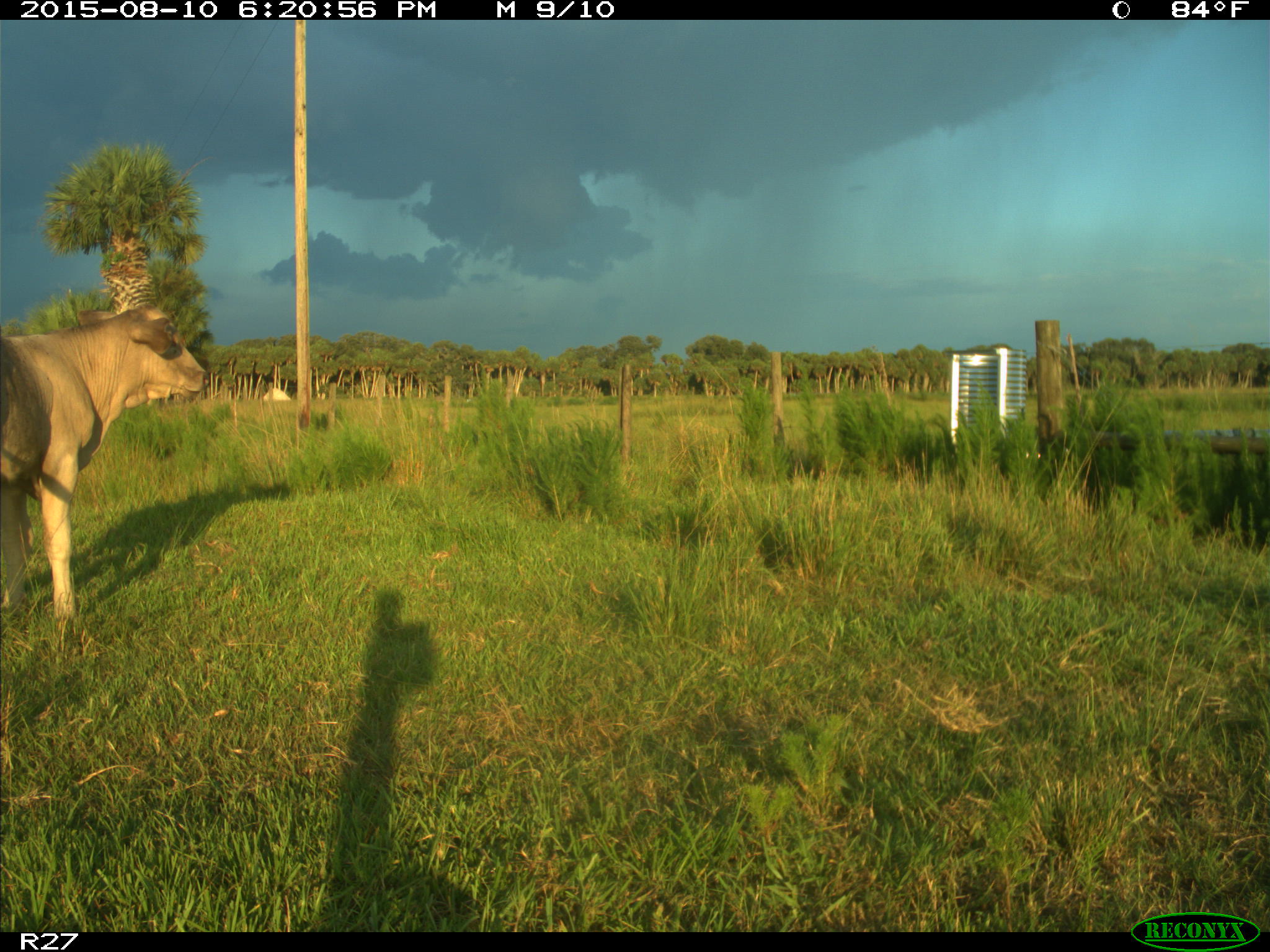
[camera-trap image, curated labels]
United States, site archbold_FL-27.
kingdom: Animalia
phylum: Chordata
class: Mammalia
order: Artiodactyla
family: Bovidae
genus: Bos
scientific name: Bos taurus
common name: domestic cow